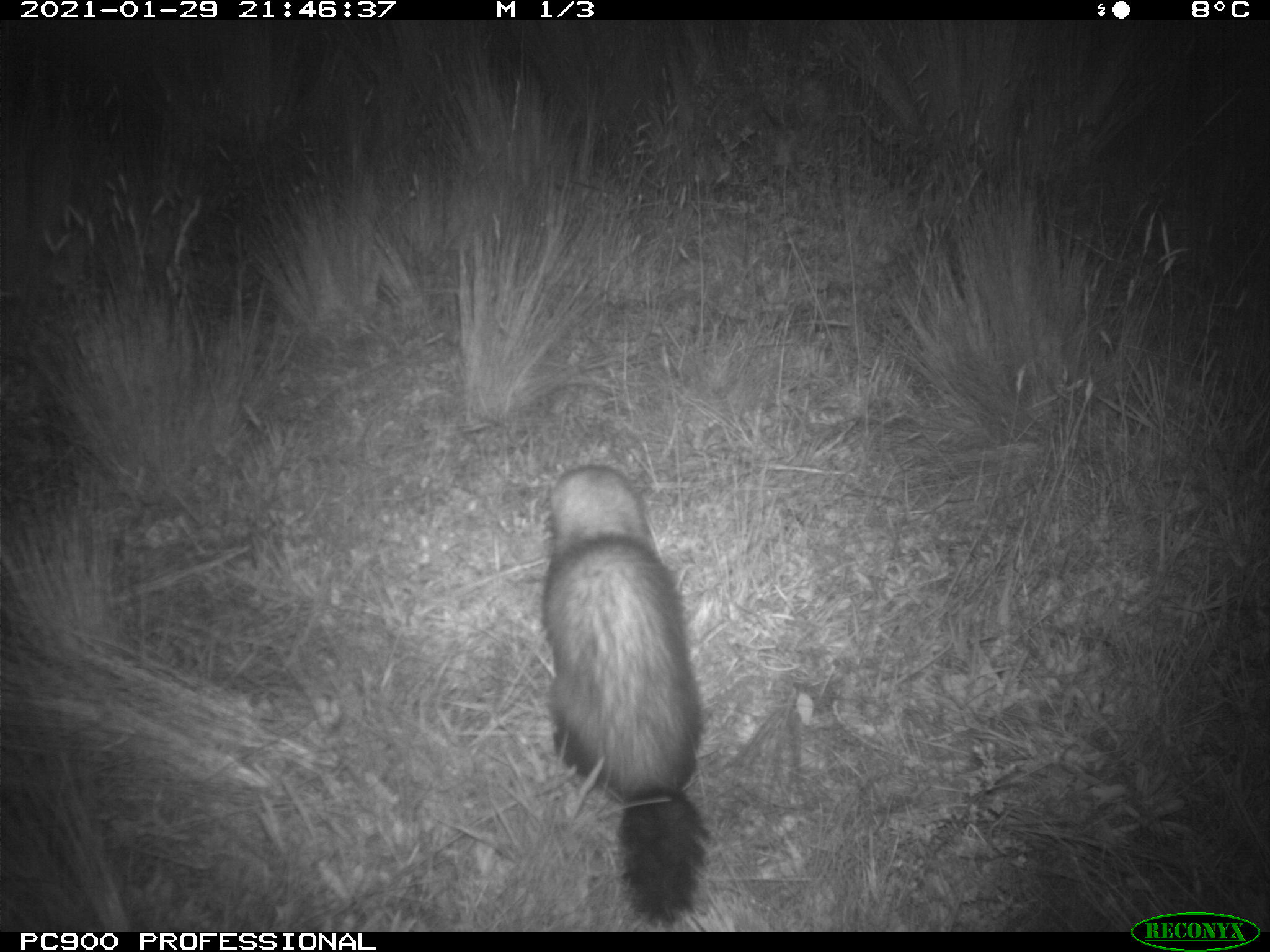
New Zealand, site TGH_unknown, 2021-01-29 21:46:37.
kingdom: Animalia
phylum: Chordata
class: Mammalia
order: Carnivora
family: Mustelidae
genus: Mustela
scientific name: Mustela furo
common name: ferret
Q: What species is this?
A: Ferret (Mustela furo).